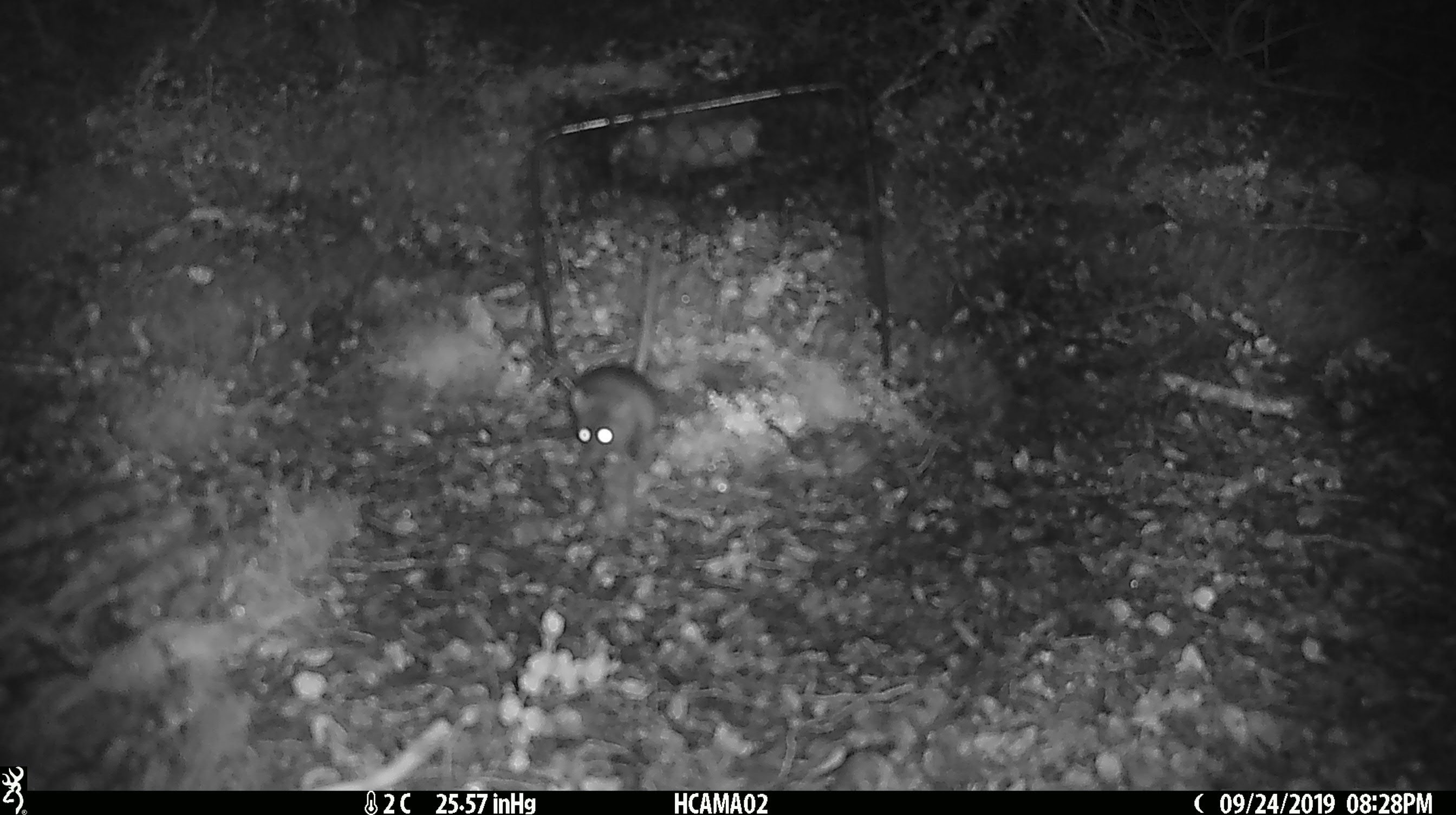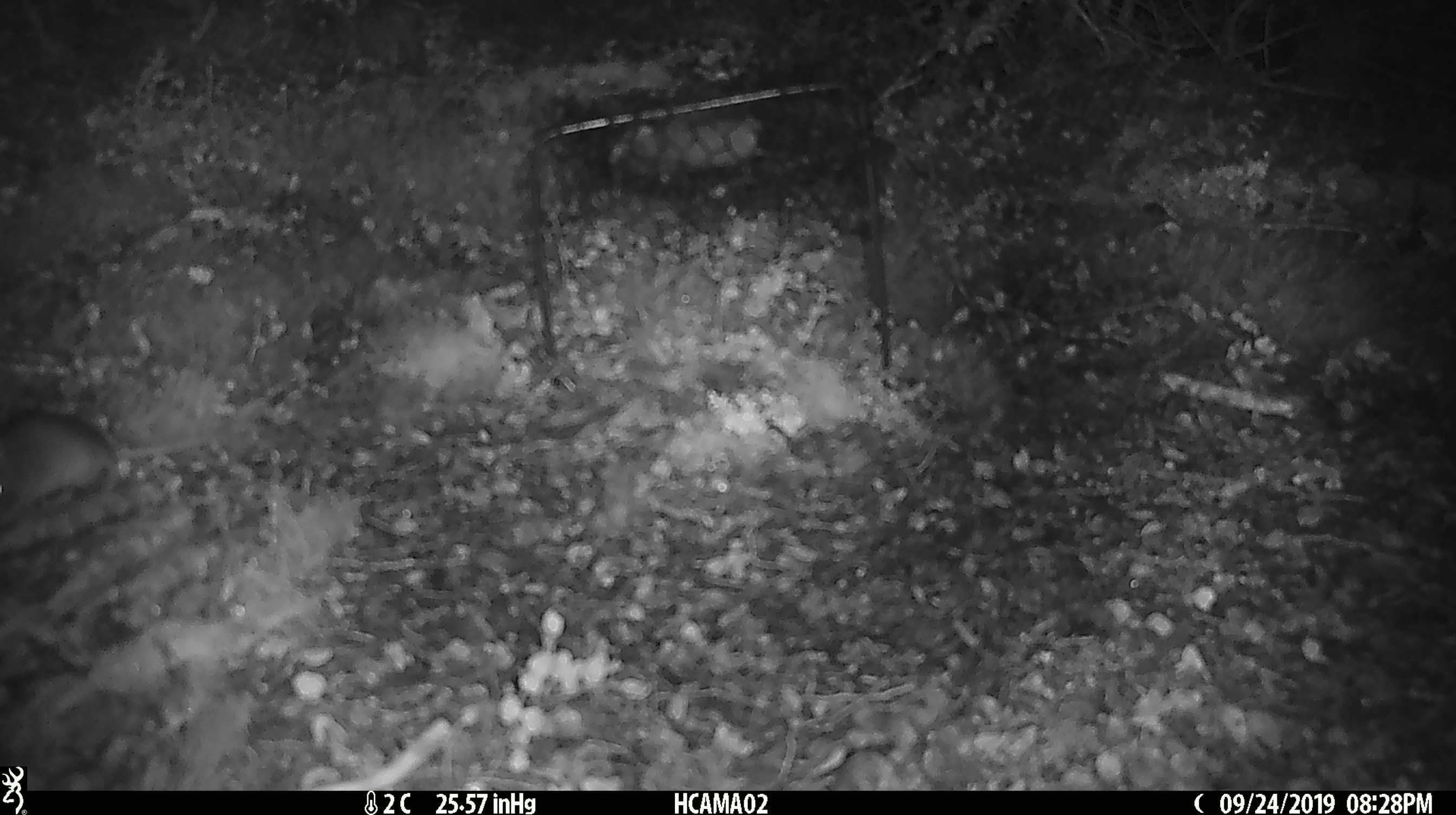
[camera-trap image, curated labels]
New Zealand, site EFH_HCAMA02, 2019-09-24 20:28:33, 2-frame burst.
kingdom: Animalia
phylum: Chordata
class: Mammalia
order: Rodentia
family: Muridae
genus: Mus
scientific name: Mus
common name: mouse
Mouse (Mus).